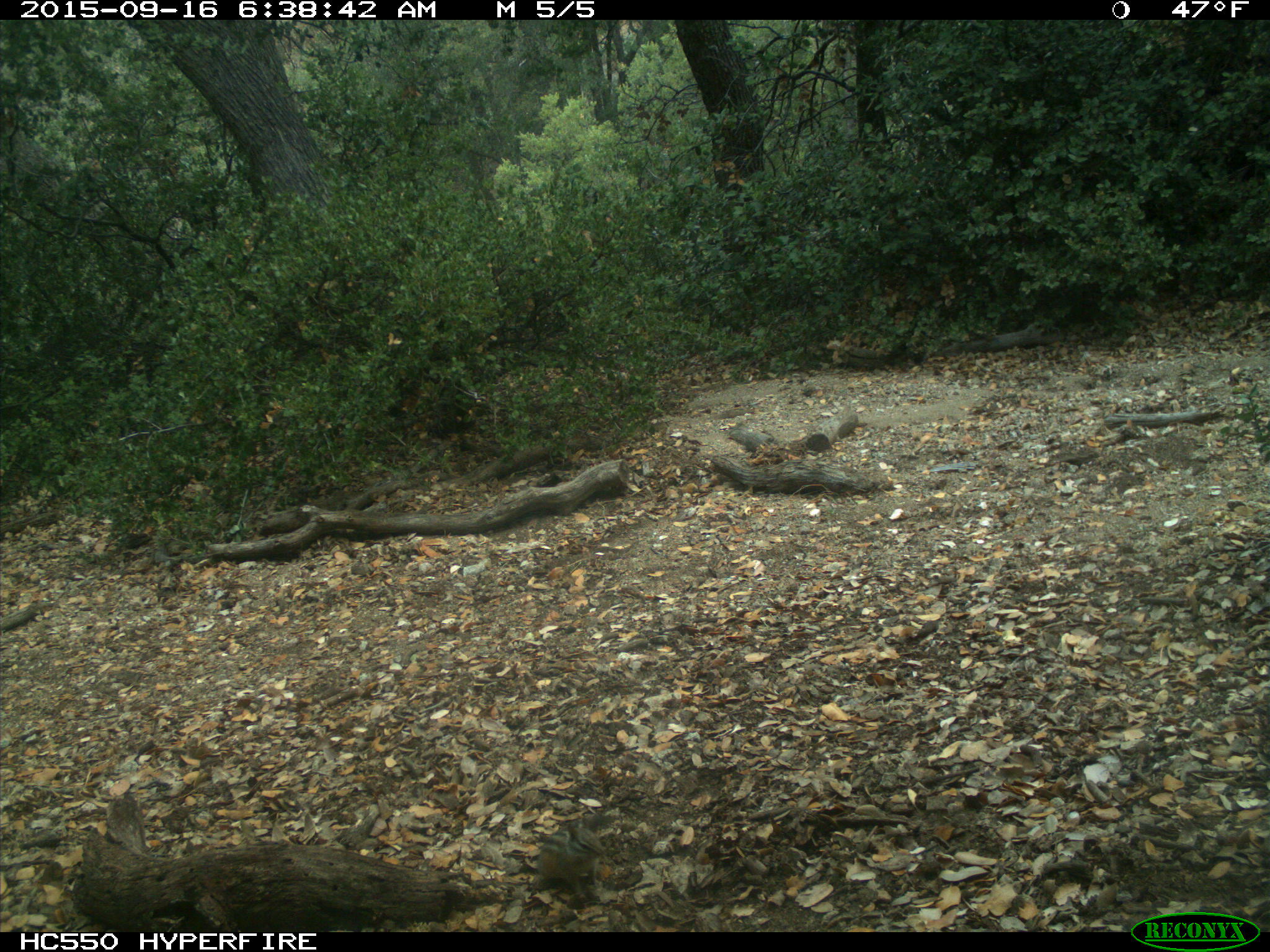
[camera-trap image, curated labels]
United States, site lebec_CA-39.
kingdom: Animalia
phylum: Chordata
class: Mammalia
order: Rodentia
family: Sciuridae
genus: Tamias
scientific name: Tamias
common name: chipmunk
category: unidentified chipmunk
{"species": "unidentified chipmunk (chipmunk) (Tamias)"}